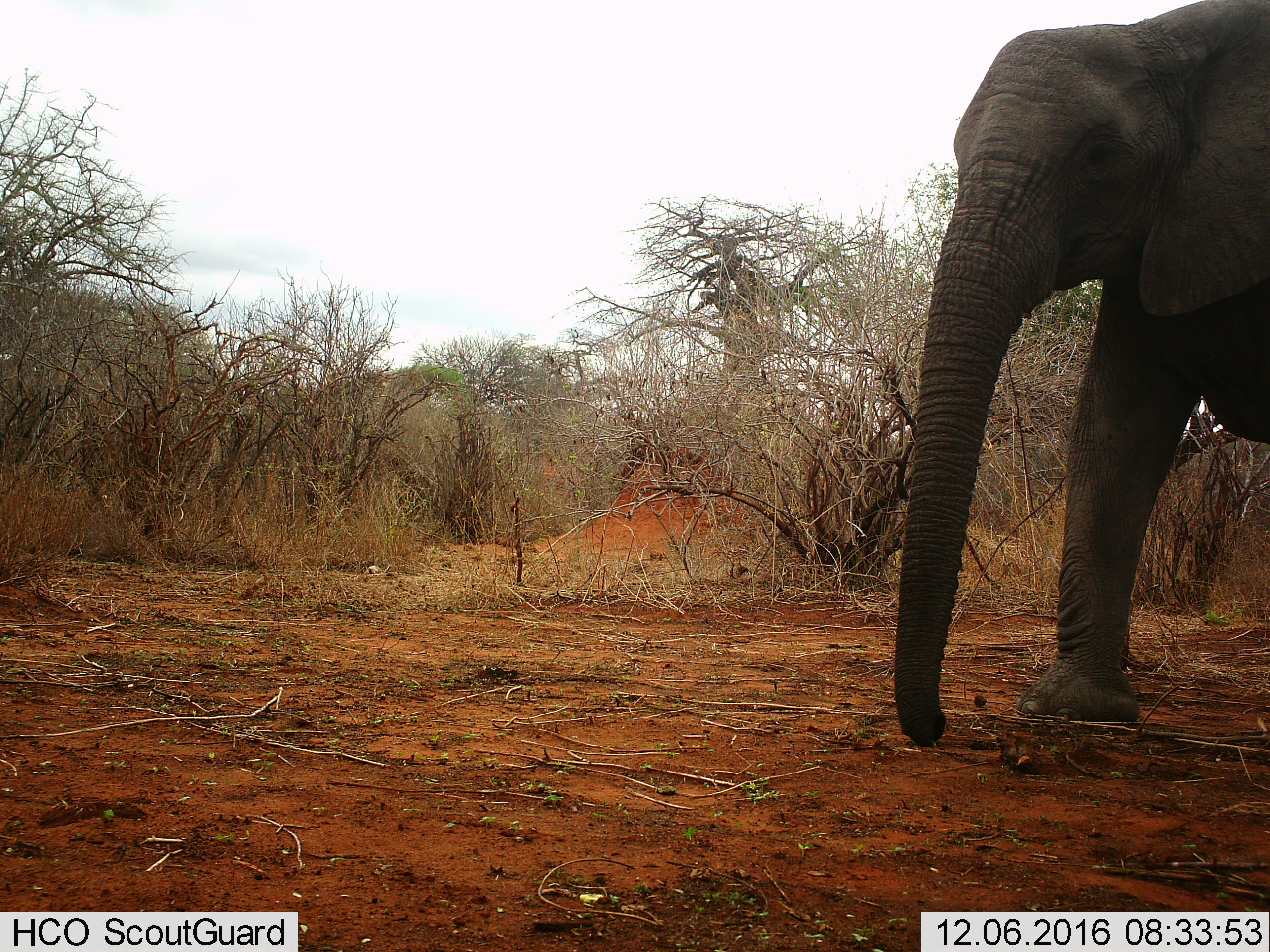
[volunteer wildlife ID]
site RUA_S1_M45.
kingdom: Animalia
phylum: Chordata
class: Mammalia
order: Proboscidea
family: Elephantidae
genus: Loxodonta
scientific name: Loxodonta africana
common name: african bush elephant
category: elephant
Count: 1.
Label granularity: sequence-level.